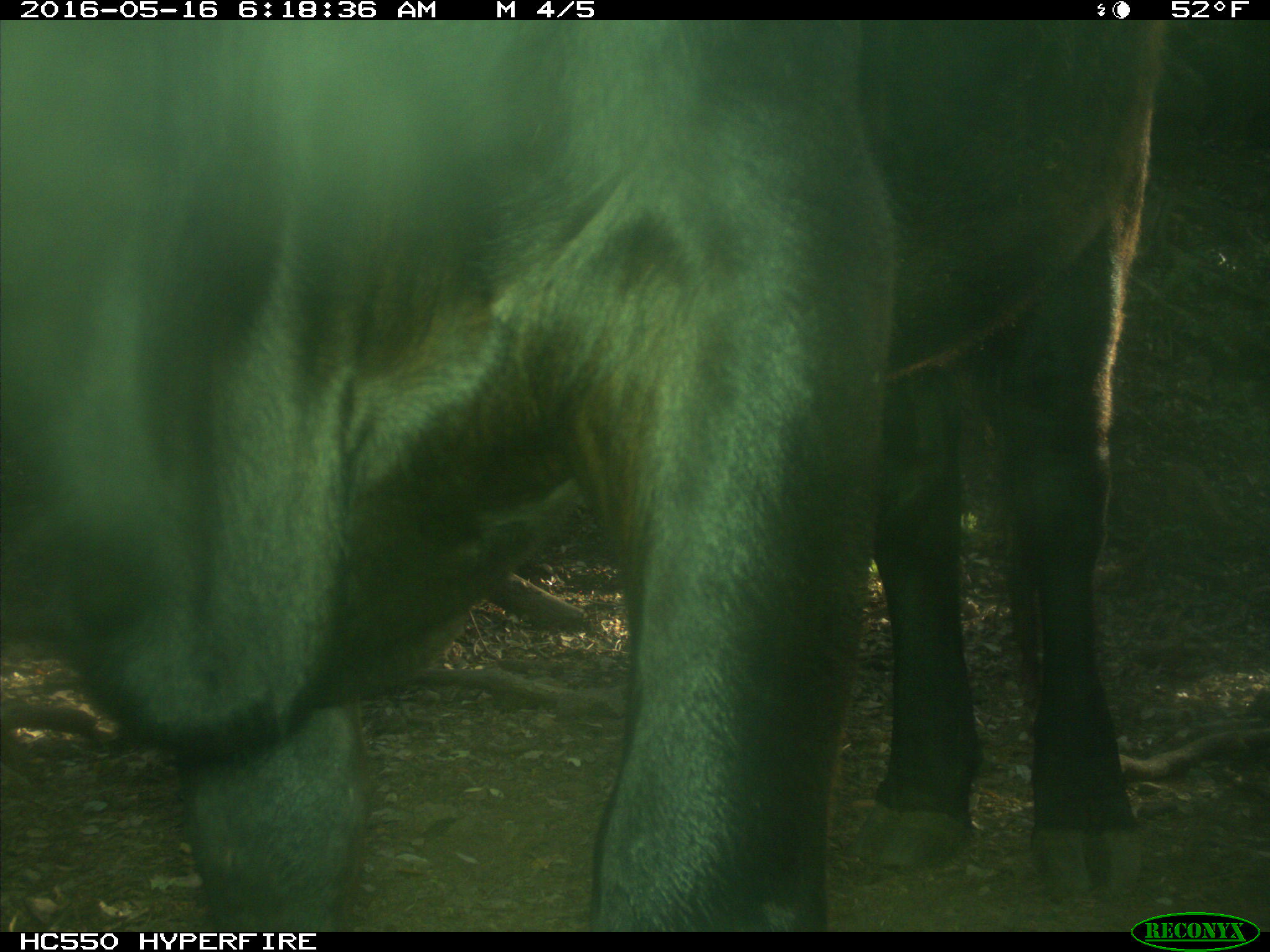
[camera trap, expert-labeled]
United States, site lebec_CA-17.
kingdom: Animalia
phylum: Chordata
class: Mammalia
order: Artiodactyla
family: Bovidae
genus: Bos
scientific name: Bos taurus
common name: domestic cow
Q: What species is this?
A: Bos taurus (domestic cow).